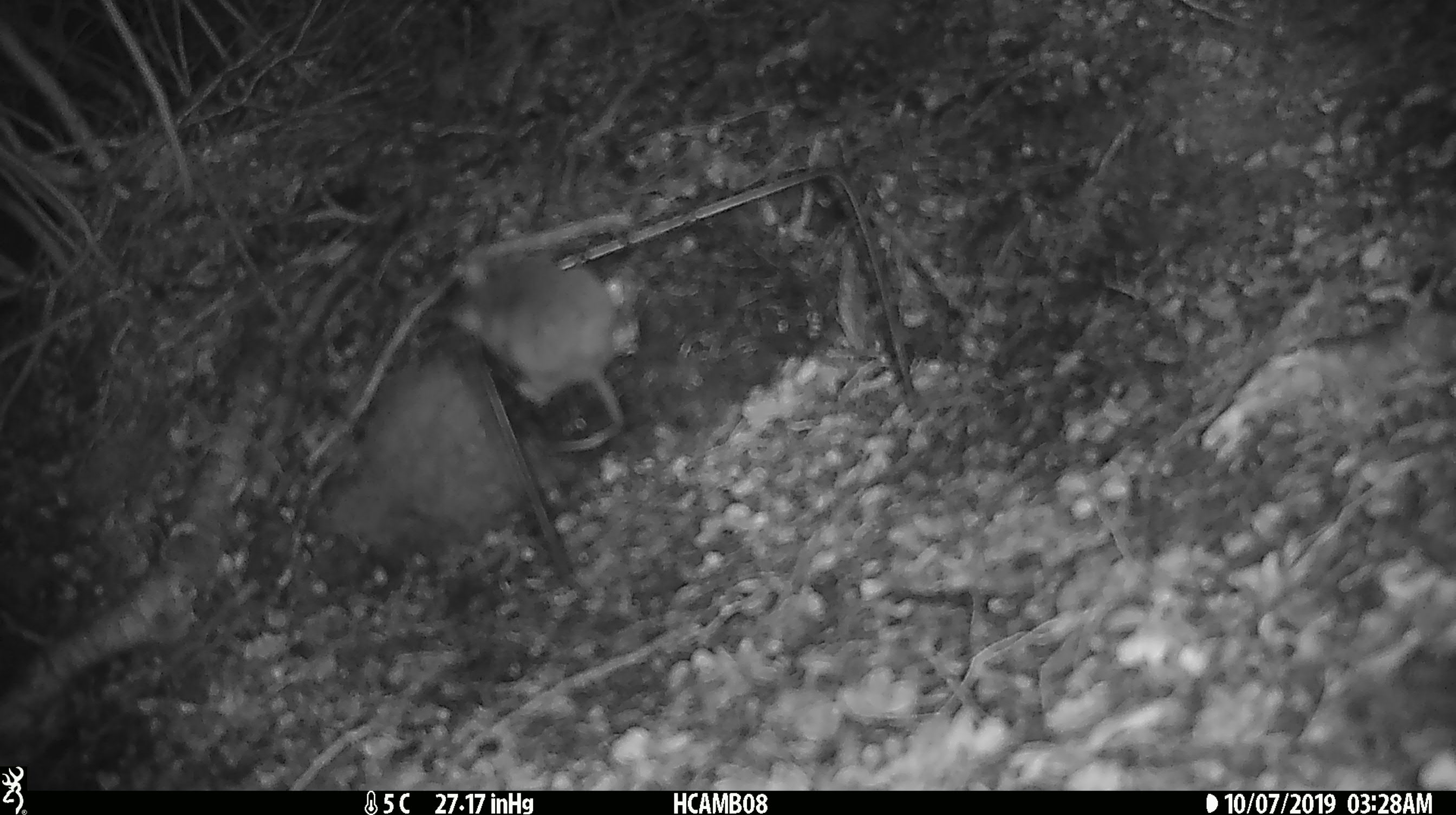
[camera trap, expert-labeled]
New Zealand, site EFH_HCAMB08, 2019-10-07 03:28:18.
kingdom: Animalia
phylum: Chordata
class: Mammalia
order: Rodentia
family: Muridae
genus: Mus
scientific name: Mus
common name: mouse